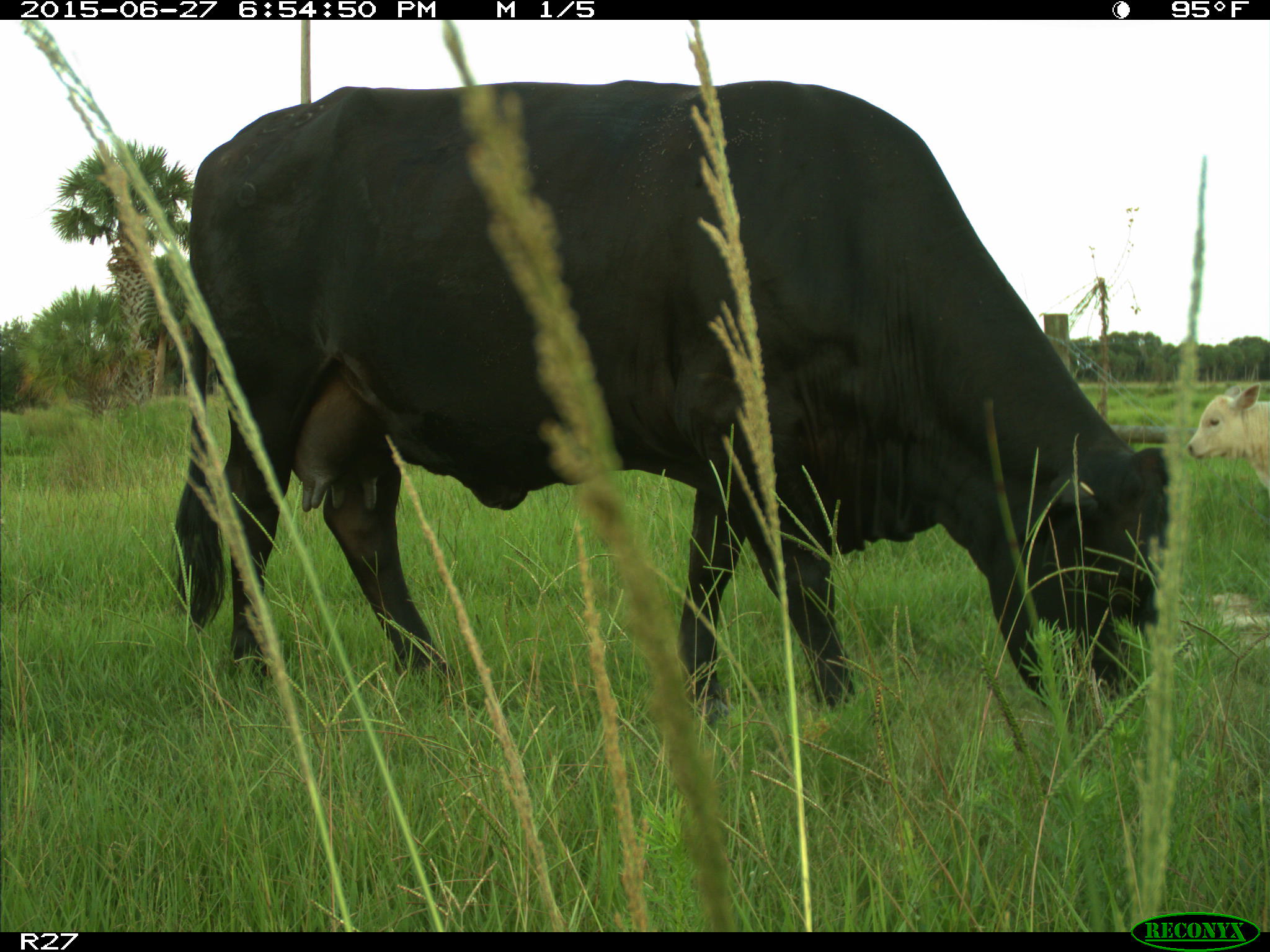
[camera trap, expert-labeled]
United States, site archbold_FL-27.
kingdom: Animalia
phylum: Chordata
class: Mammalia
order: Artiodactyla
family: Bovidae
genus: Bos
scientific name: Bos taurus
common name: domestic cow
Bos taurus (domestic cow).